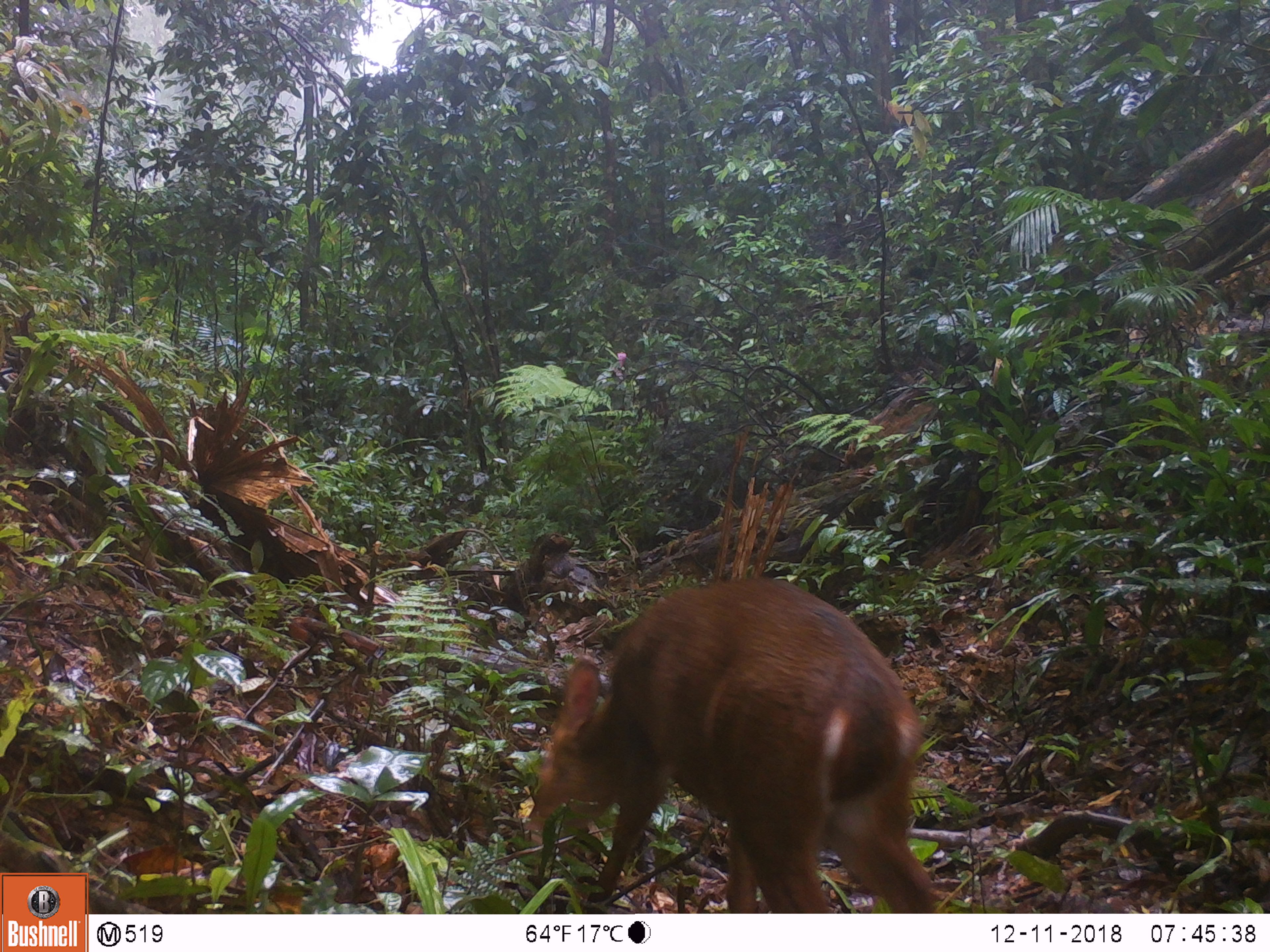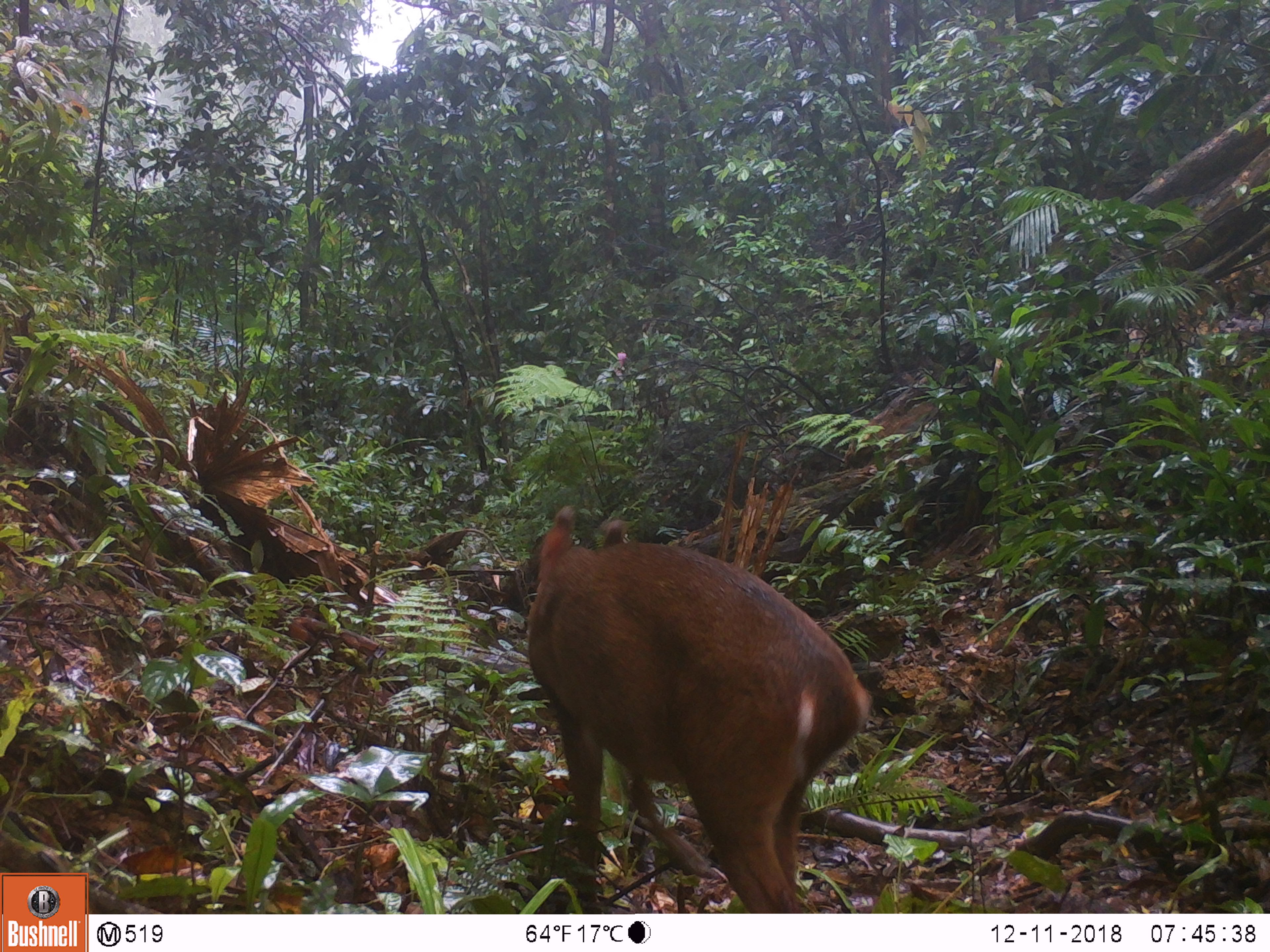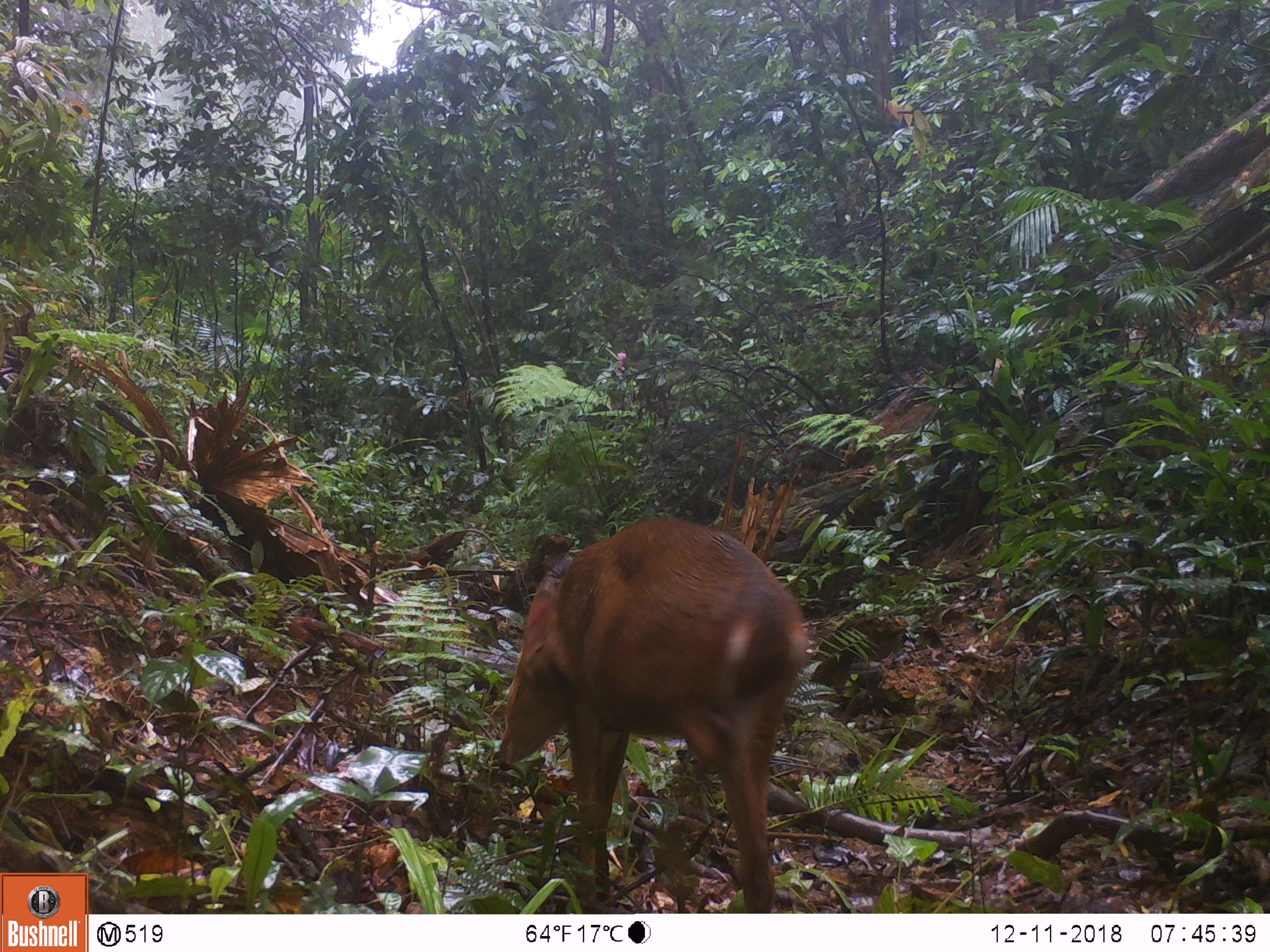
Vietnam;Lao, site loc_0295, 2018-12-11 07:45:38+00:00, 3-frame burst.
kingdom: Animalia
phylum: Chordata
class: Mammalia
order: Artiodactyla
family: Cervidae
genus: Muntiacus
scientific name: Muntiacus vuquangensis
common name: large-antlered muntjac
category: large antlered muntjac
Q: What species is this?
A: Large antlered muntjac (large-antlered muntjac) (Muntiacus vuquangensis).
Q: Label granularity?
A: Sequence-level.